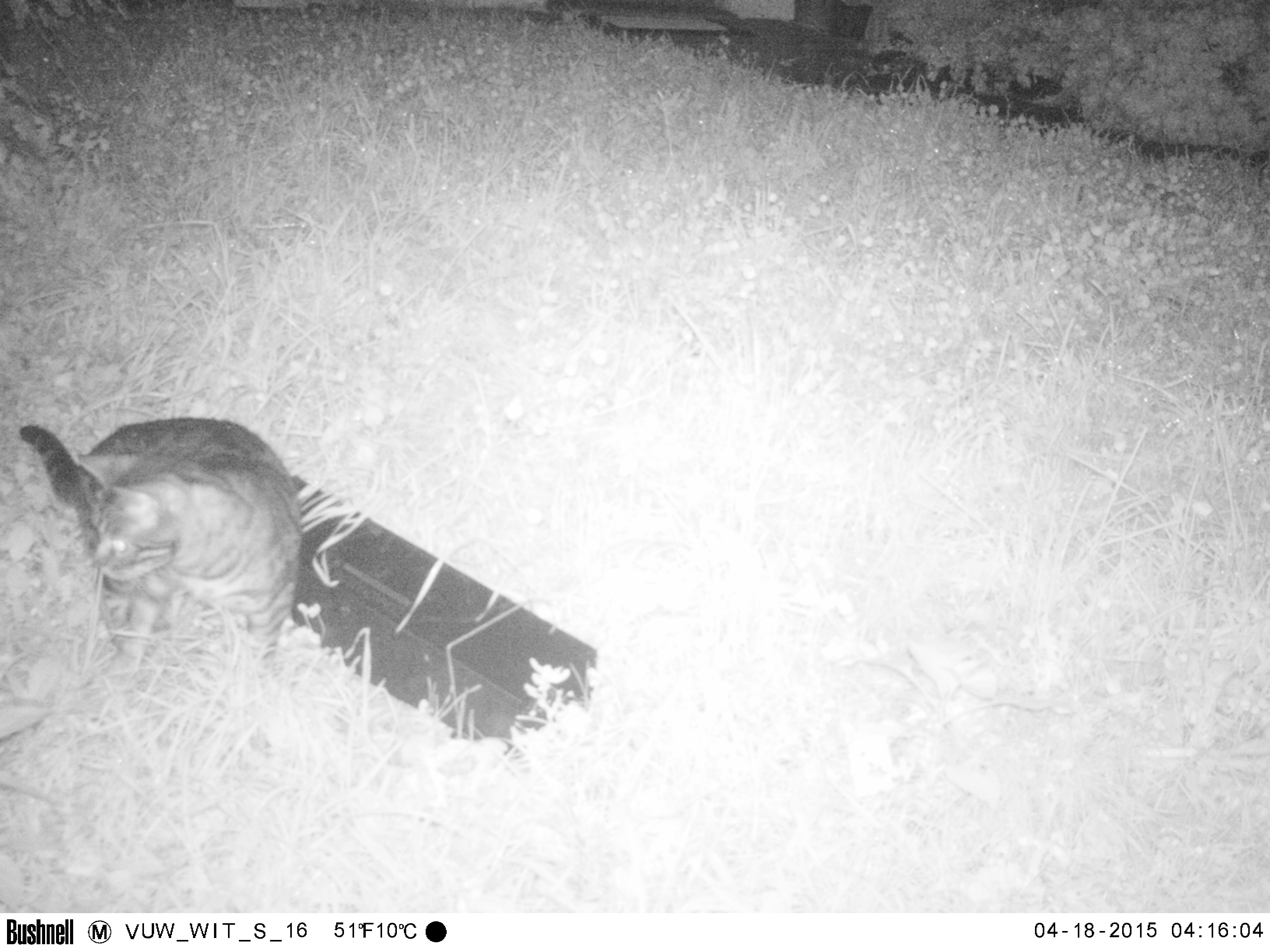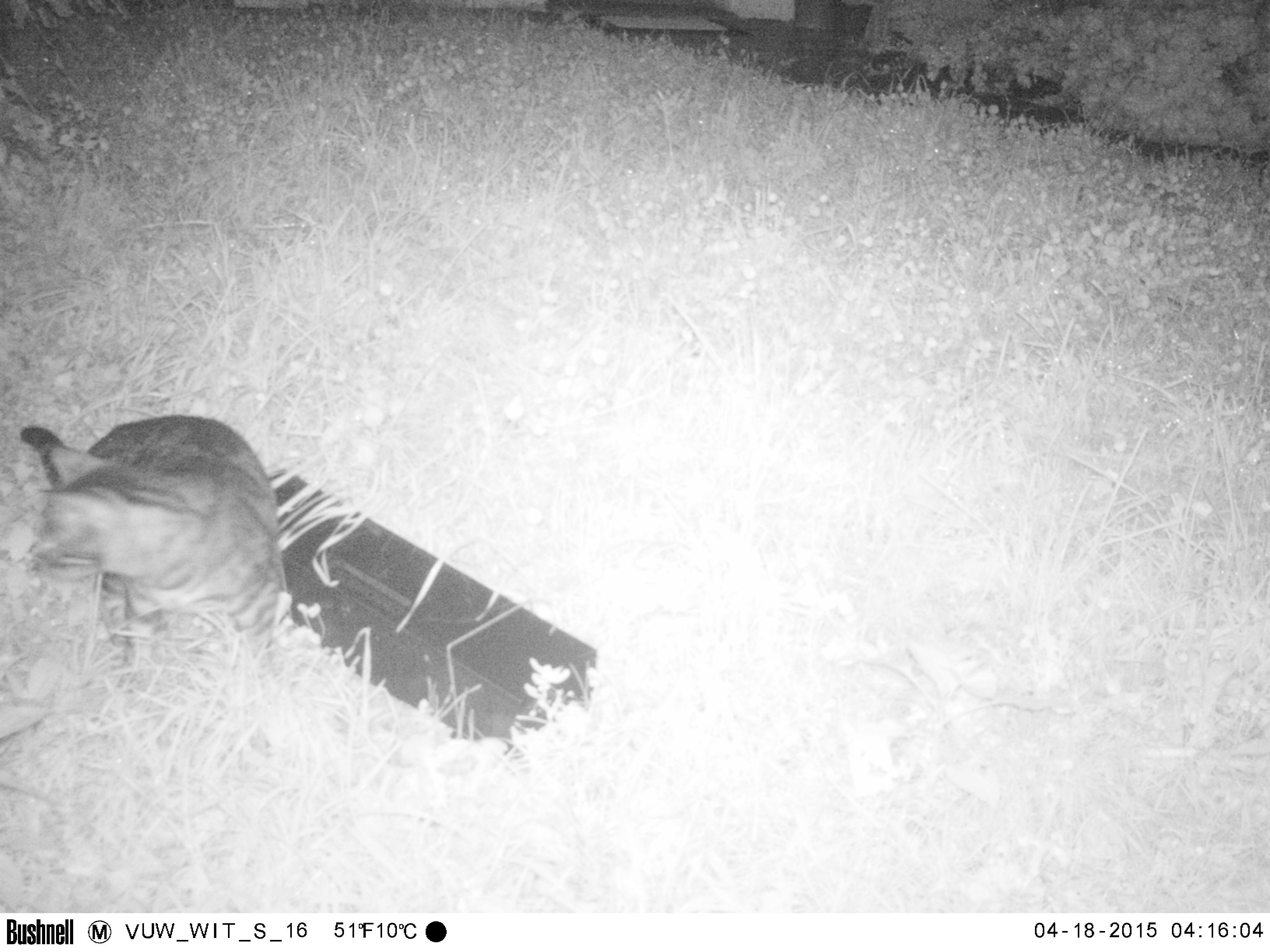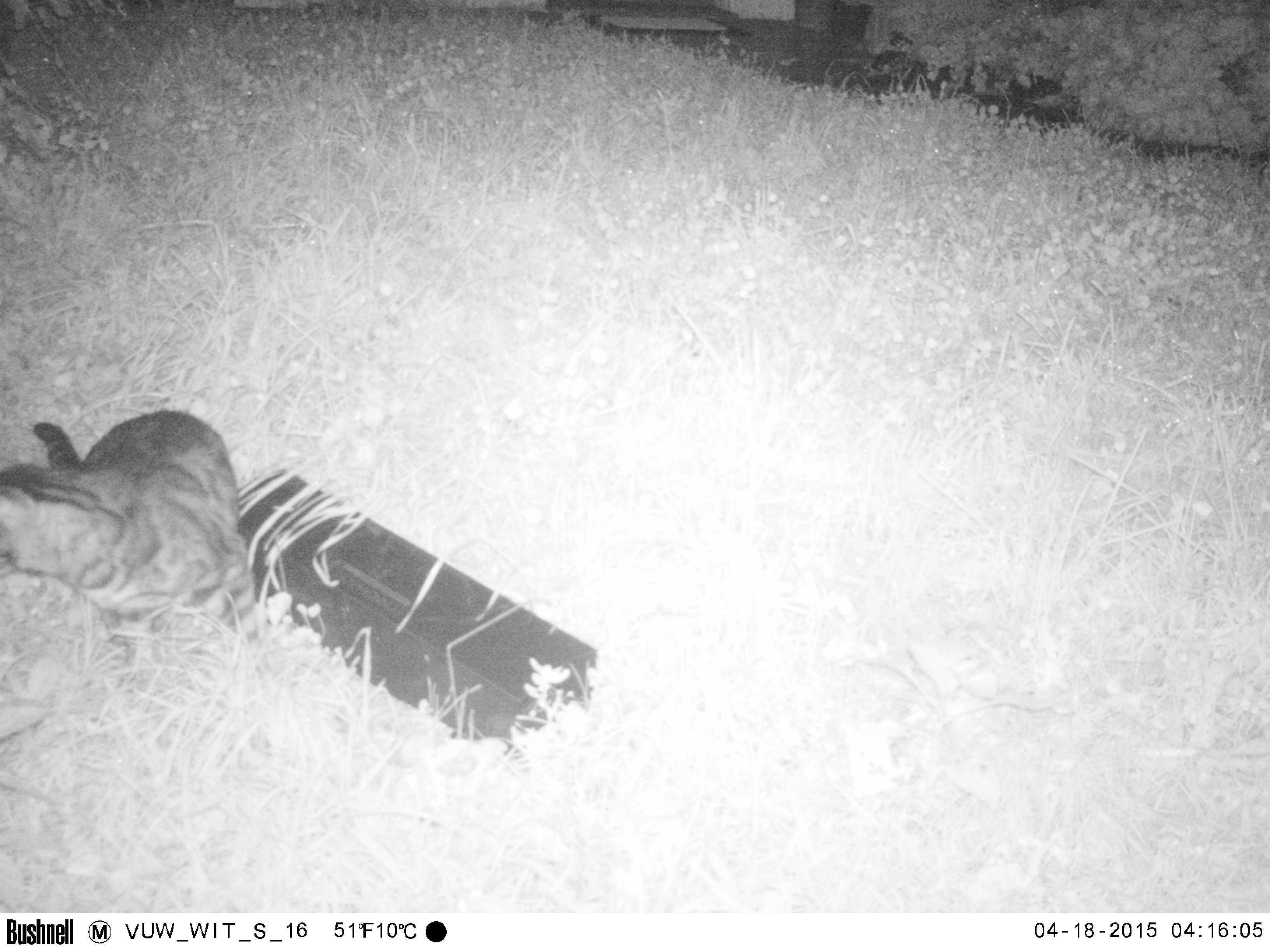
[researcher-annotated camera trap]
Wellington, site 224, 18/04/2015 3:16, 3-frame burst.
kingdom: Animalia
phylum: Chordata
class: Mammalia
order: Carnivora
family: Felidae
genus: Felis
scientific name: Felis catus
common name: cat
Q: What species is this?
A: Cat (Felis catus).